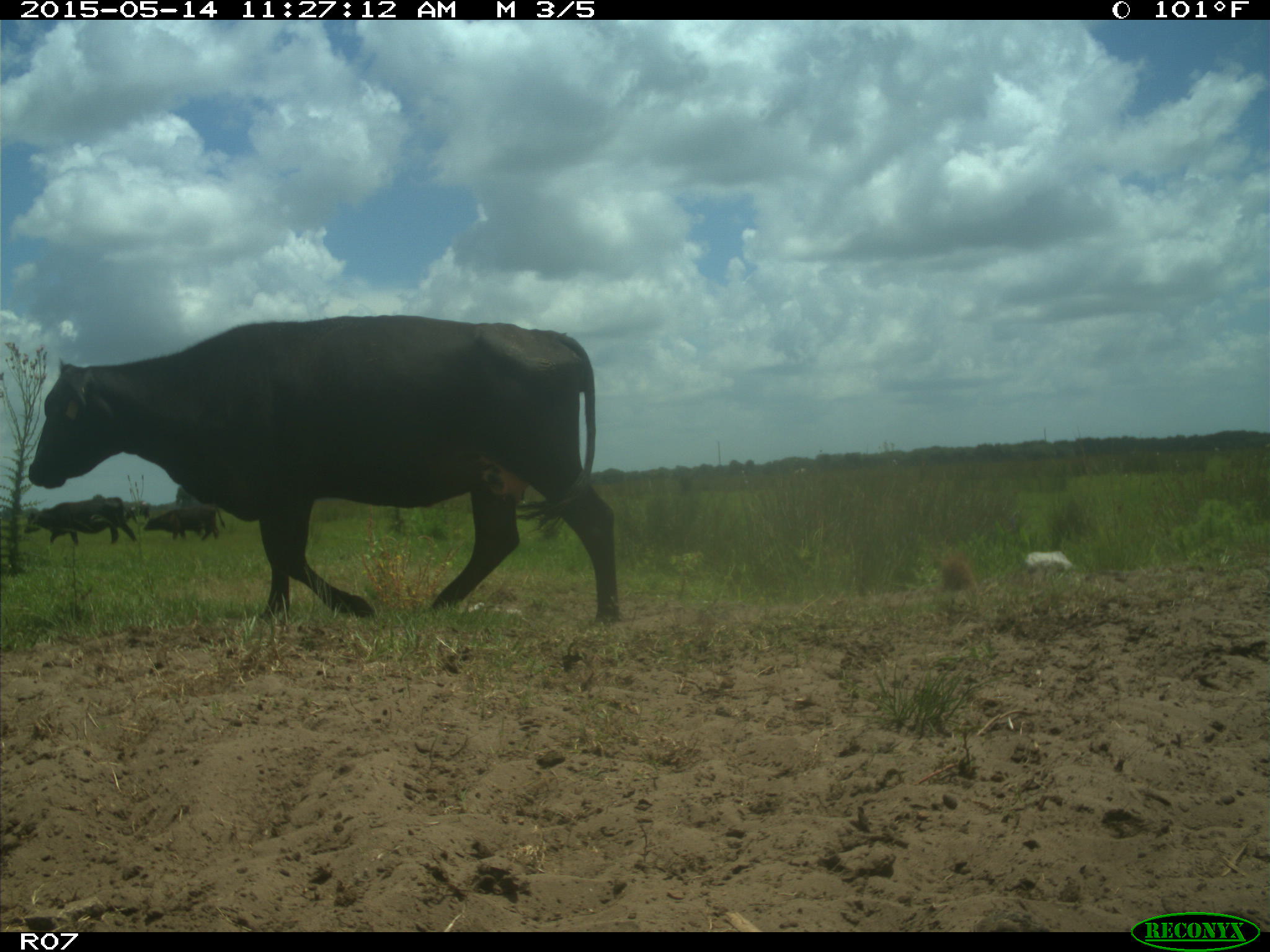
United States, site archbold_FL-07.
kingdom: Animalia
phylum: Chordata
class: Mammalia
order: Artiodactyla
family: Bovidae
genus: Bos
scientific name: Bos taurus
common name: domestic cow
Bos taurus (domestic cow).